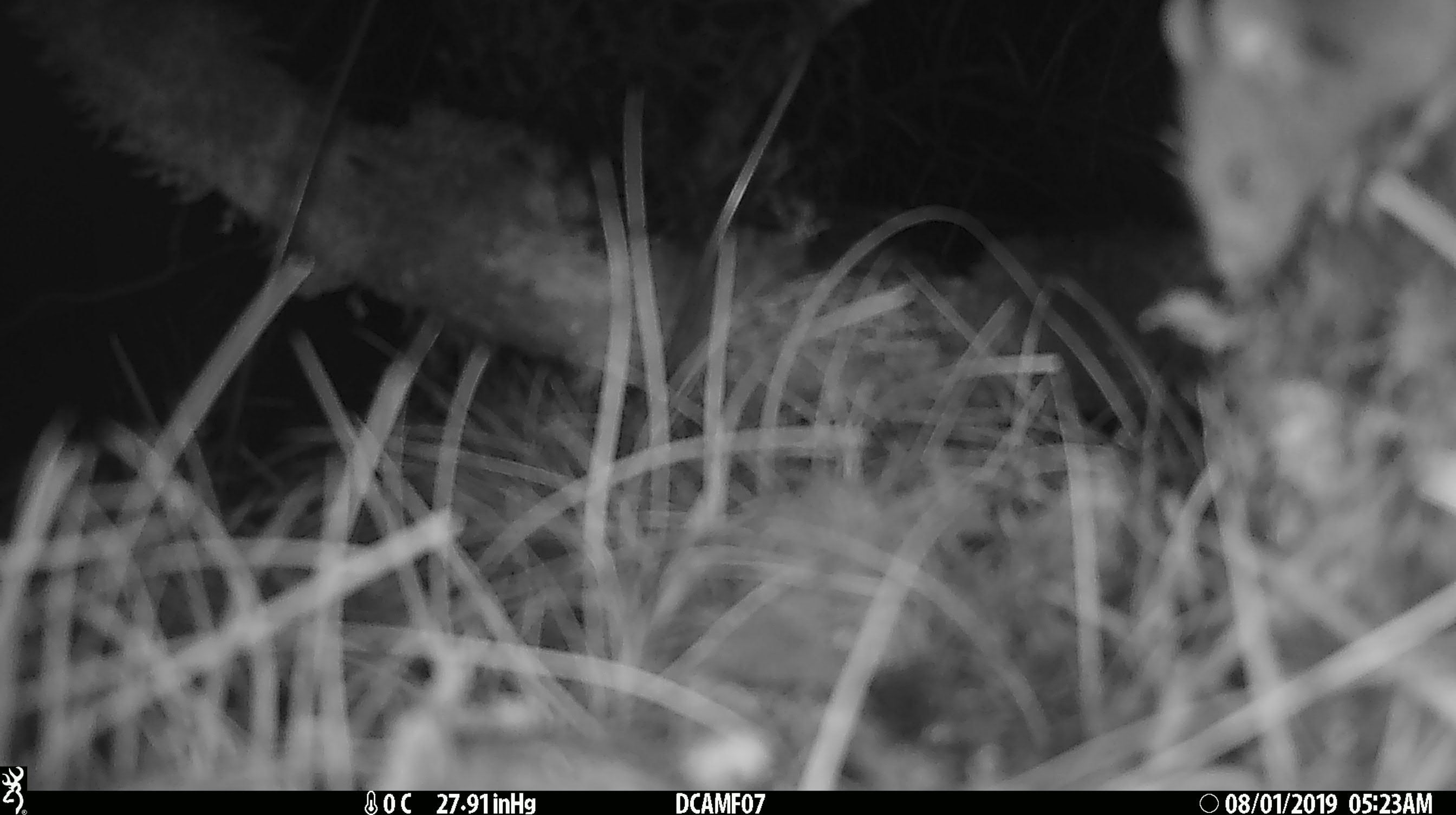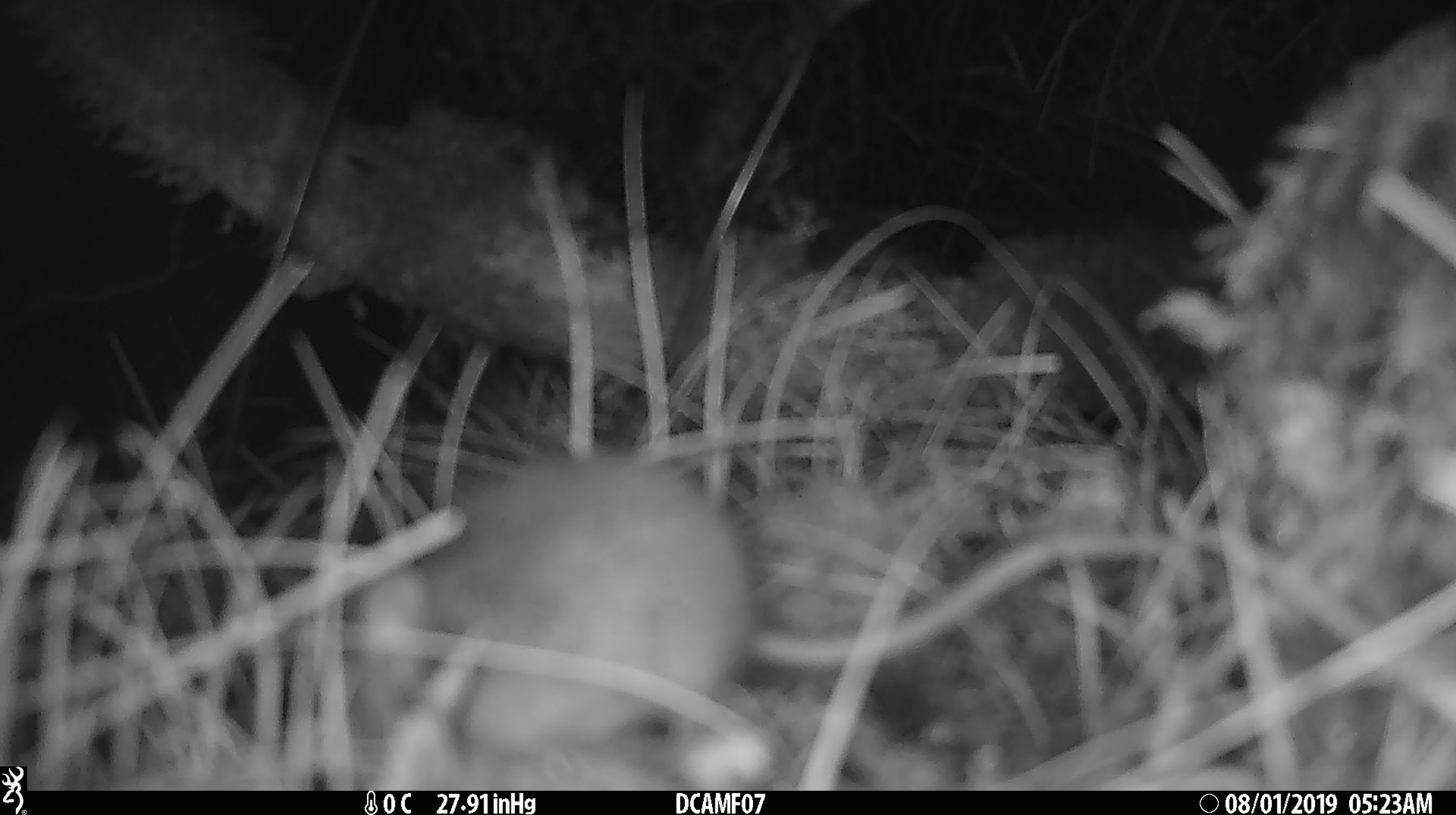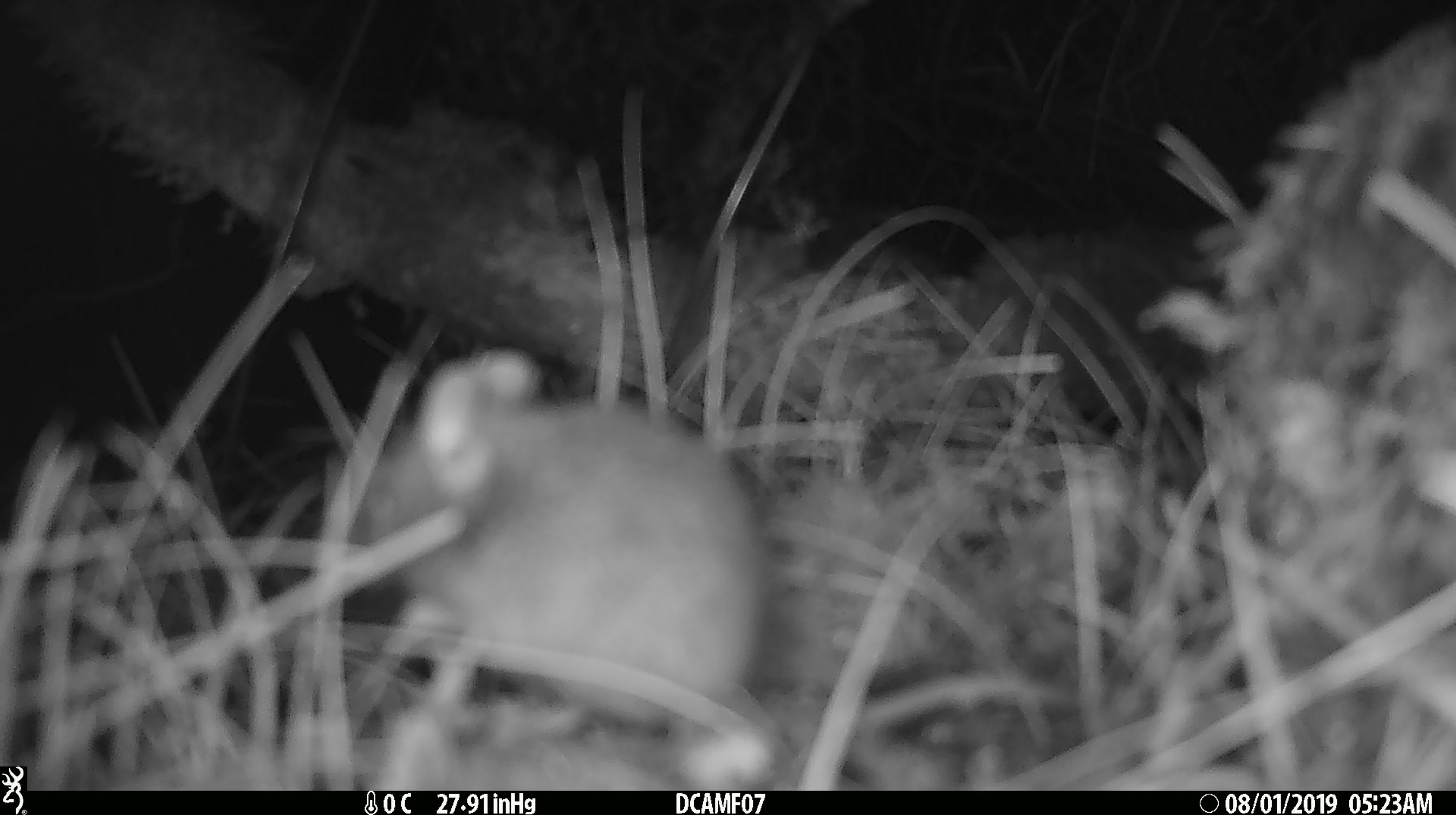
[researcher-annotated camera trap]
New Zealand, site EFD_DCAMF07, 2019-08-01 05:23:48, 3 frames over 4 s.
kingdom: Animalia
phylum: Chordata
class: Mammalia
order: Rodentia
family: Muridae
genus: Mus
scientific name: Mus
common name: mouse